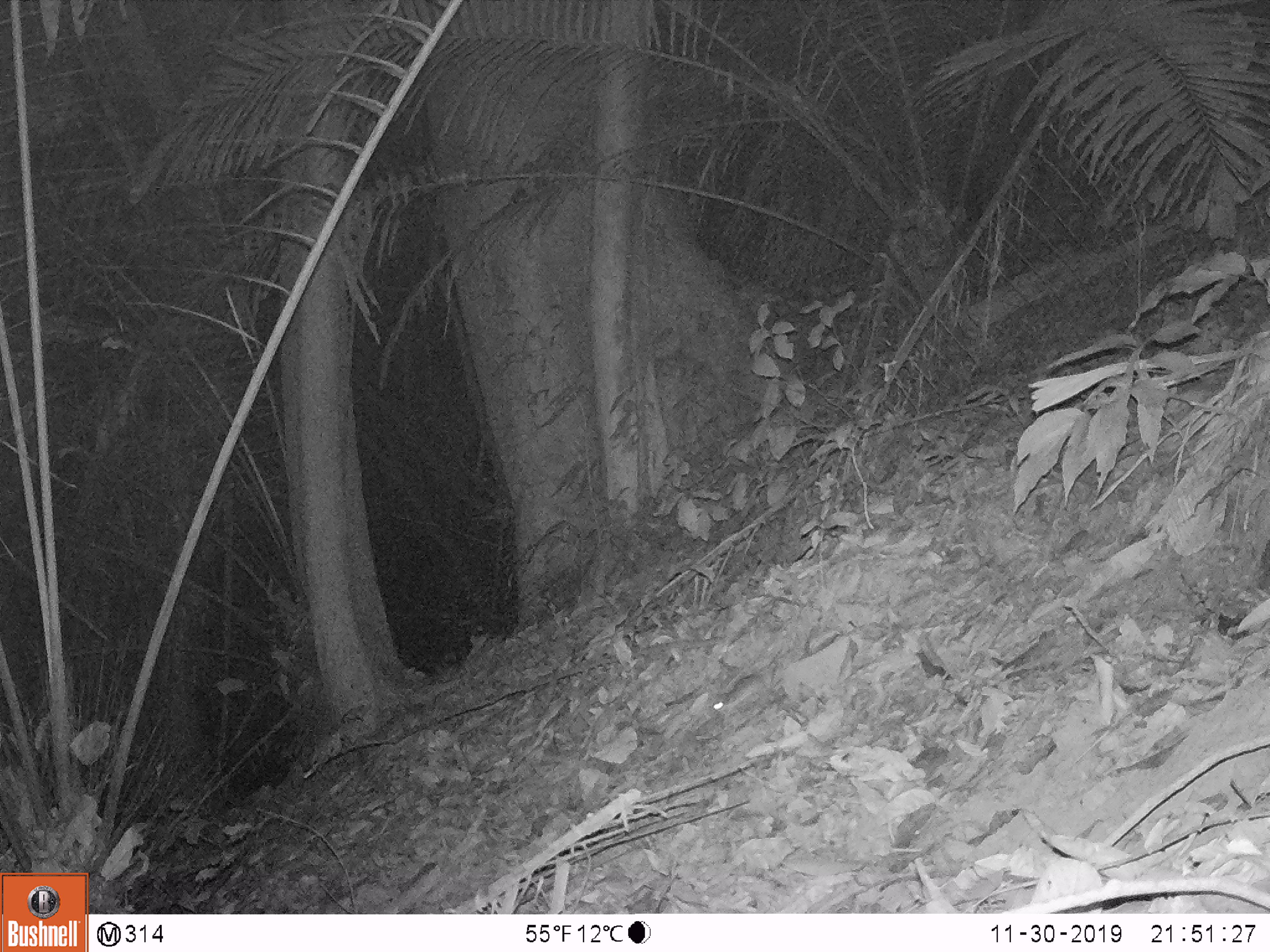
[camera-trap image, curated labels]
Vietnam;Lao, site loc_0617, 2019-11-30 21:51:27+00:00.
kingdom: Animalia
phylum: Chordata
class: Mammalia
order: Rodentia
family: Muridae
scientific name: Muridae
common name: old-world mice and rats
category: unidentified murid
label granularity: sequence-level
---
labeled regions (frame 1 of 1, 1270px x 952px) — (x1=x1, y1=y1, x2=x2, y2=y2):
unidentified murid: (x1=711, y1=673, x2=764, y2=713)